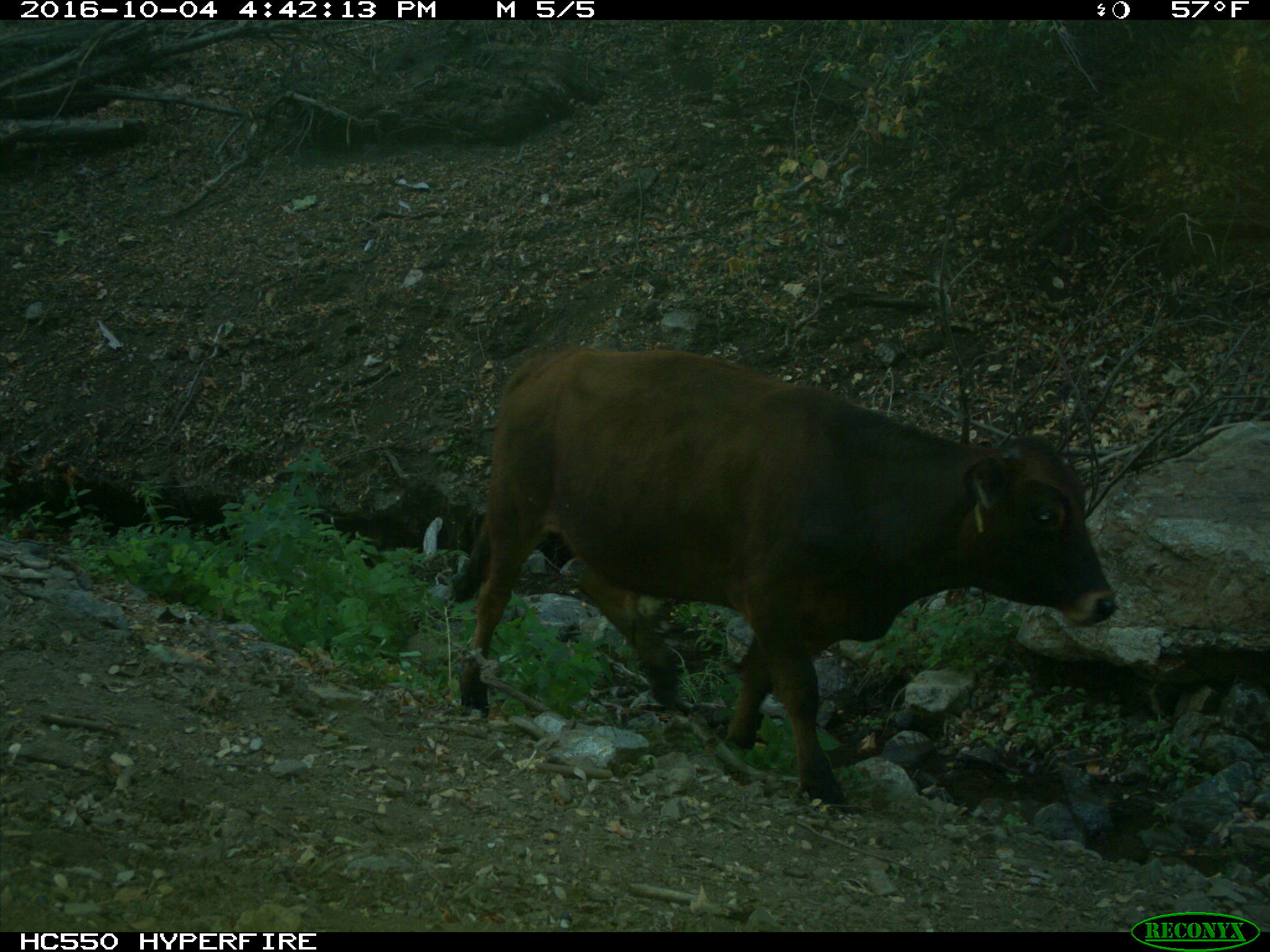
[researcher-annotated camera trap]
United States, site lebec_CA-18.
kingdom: Animalia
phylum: Chordata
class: Mammalia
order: Artiodactyla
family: Bovidae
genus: Bos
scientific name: Bos taurus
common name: domestic cow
Bos taurus (domestic cow).